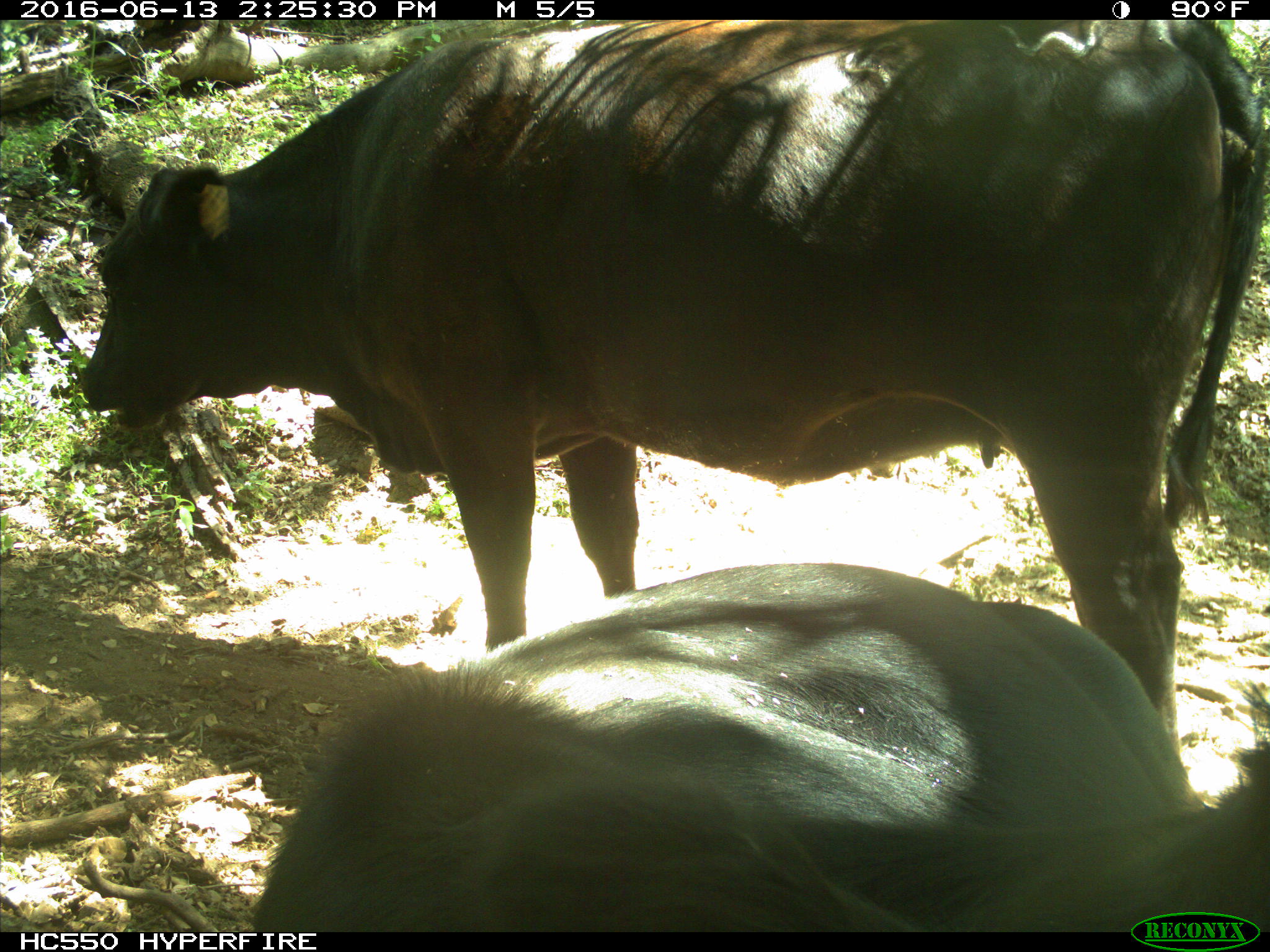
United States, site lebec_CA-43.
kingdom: Animalia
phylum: Chordata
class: Mammalia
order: Artiodactyla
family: Bovidae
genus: Bos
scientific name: Bos taurus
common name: domestic cow